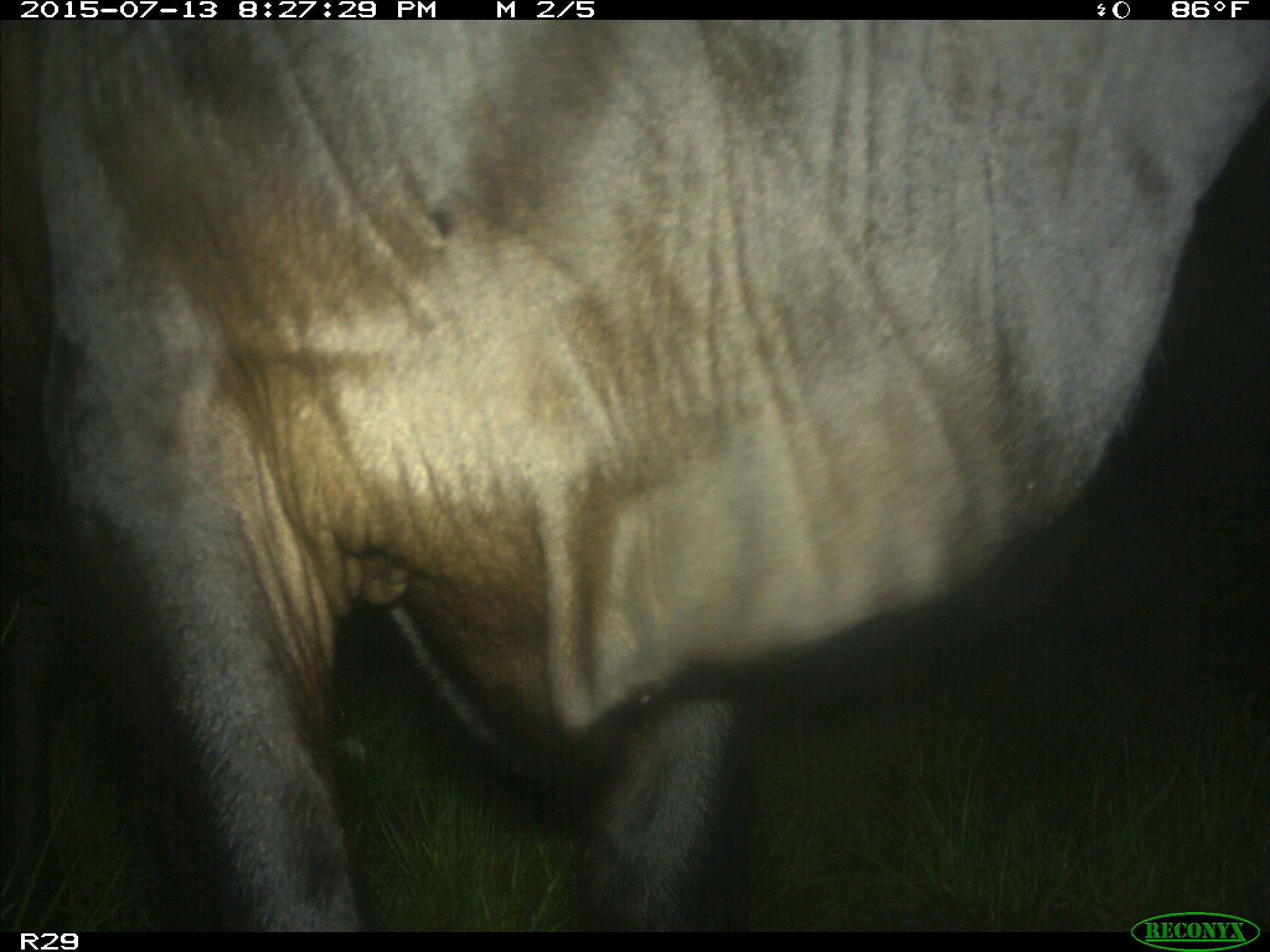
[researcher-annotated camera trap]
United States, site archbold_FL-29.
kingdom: Animalia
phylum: Chordata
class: Mammalia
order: Artiodactyla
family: Bovidae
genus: Bos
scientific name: Bos taurus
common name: domestic cow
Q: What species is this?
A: Bos taurus (domestic cow).